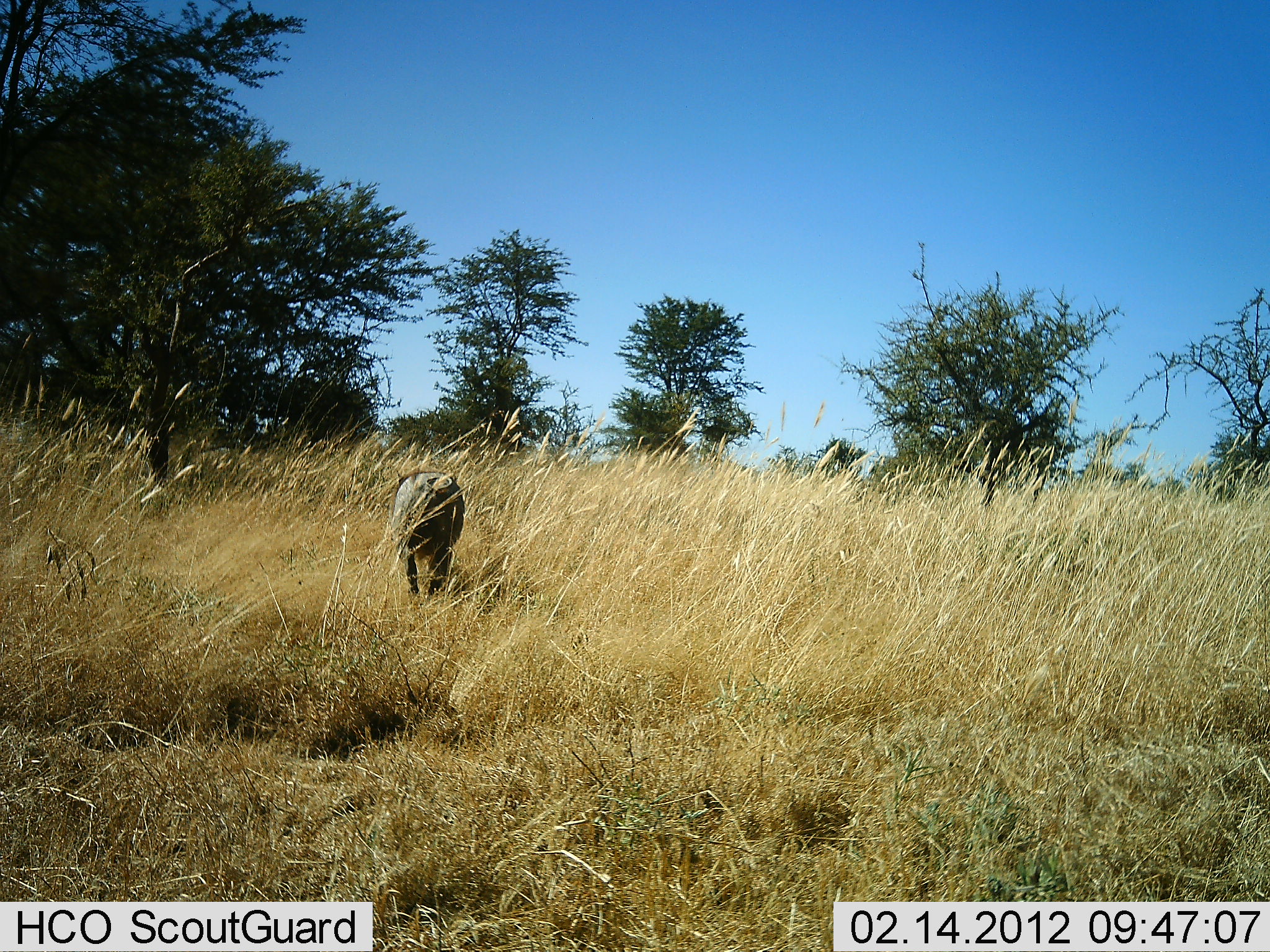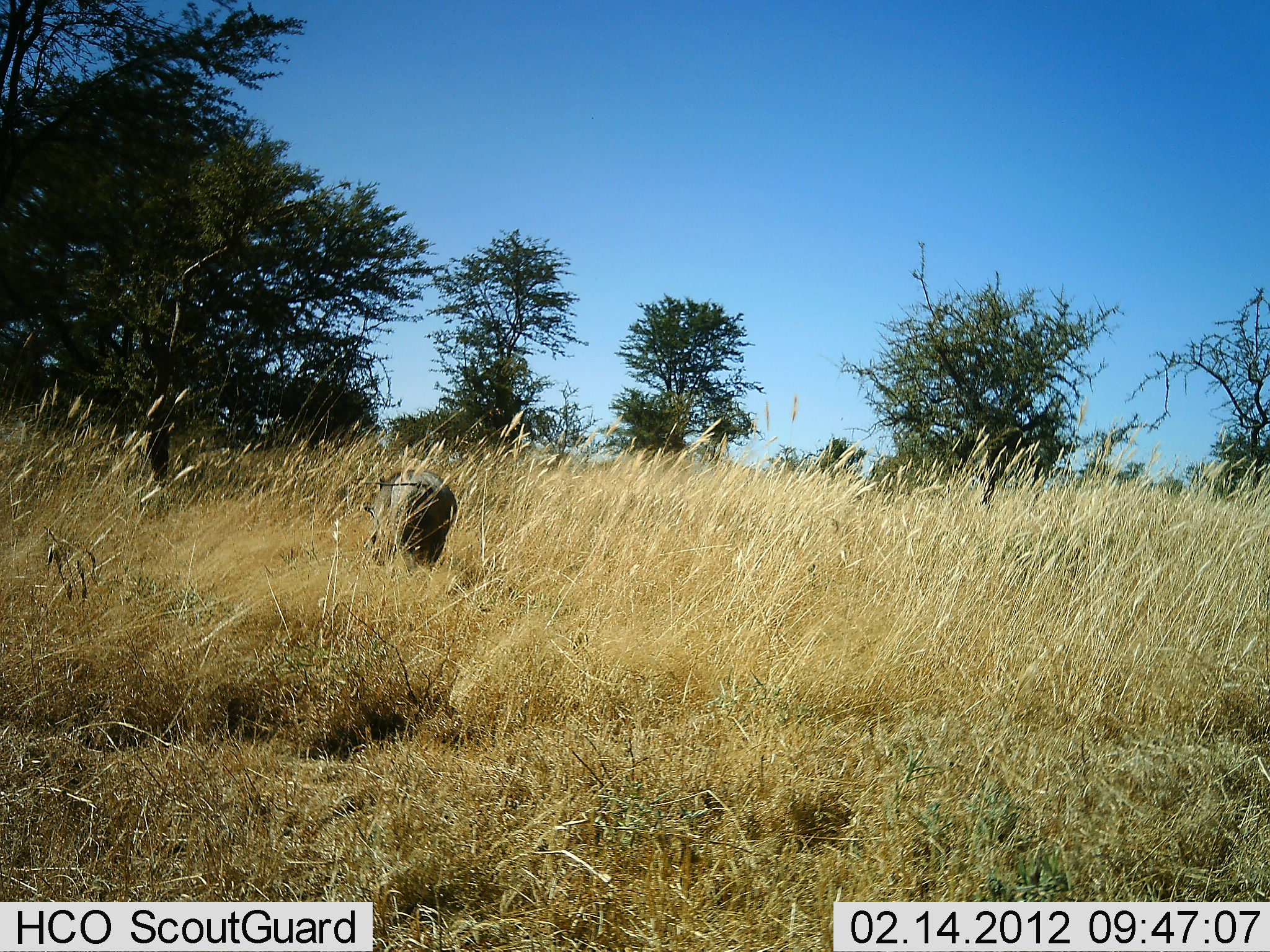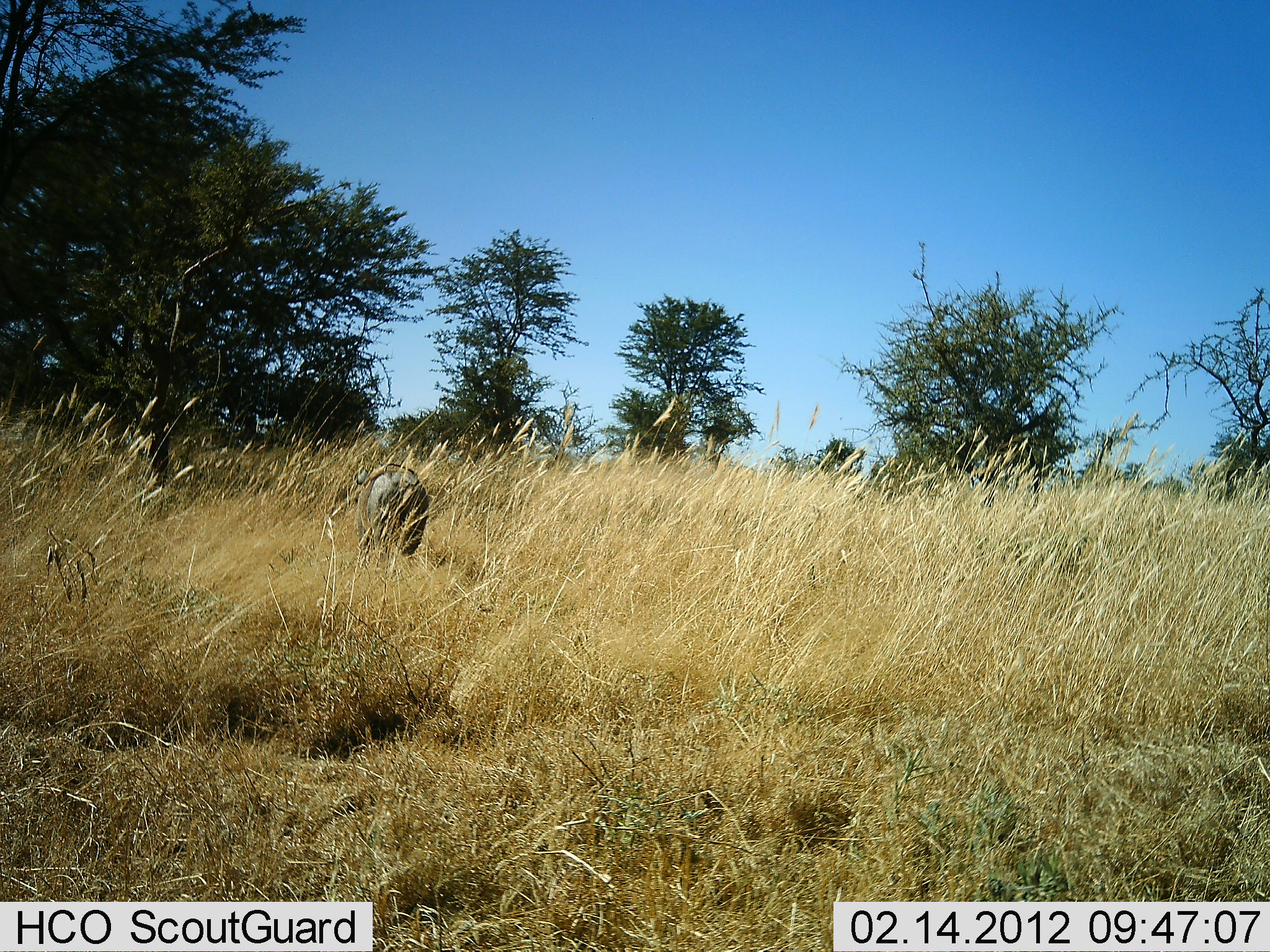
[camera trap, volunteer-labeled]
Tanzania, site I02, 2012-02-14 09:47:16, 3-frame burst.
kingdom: Animalia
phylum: Chordata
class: Mammalia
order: Artiodactyla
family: Suidae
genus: Phacochoerus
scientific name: Phacochoerus africanus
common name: warthog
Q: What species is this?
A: Warthog (Phacochoerus africanus).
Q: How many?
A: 1.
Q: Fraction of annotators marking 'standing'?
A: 20%.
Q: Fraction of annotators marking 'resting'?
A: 0%.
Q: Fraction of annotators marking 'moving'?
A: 93%.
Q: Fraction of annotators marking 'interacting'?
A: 0%.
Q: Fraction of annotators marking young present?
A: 0%.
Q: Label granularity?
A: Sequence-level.